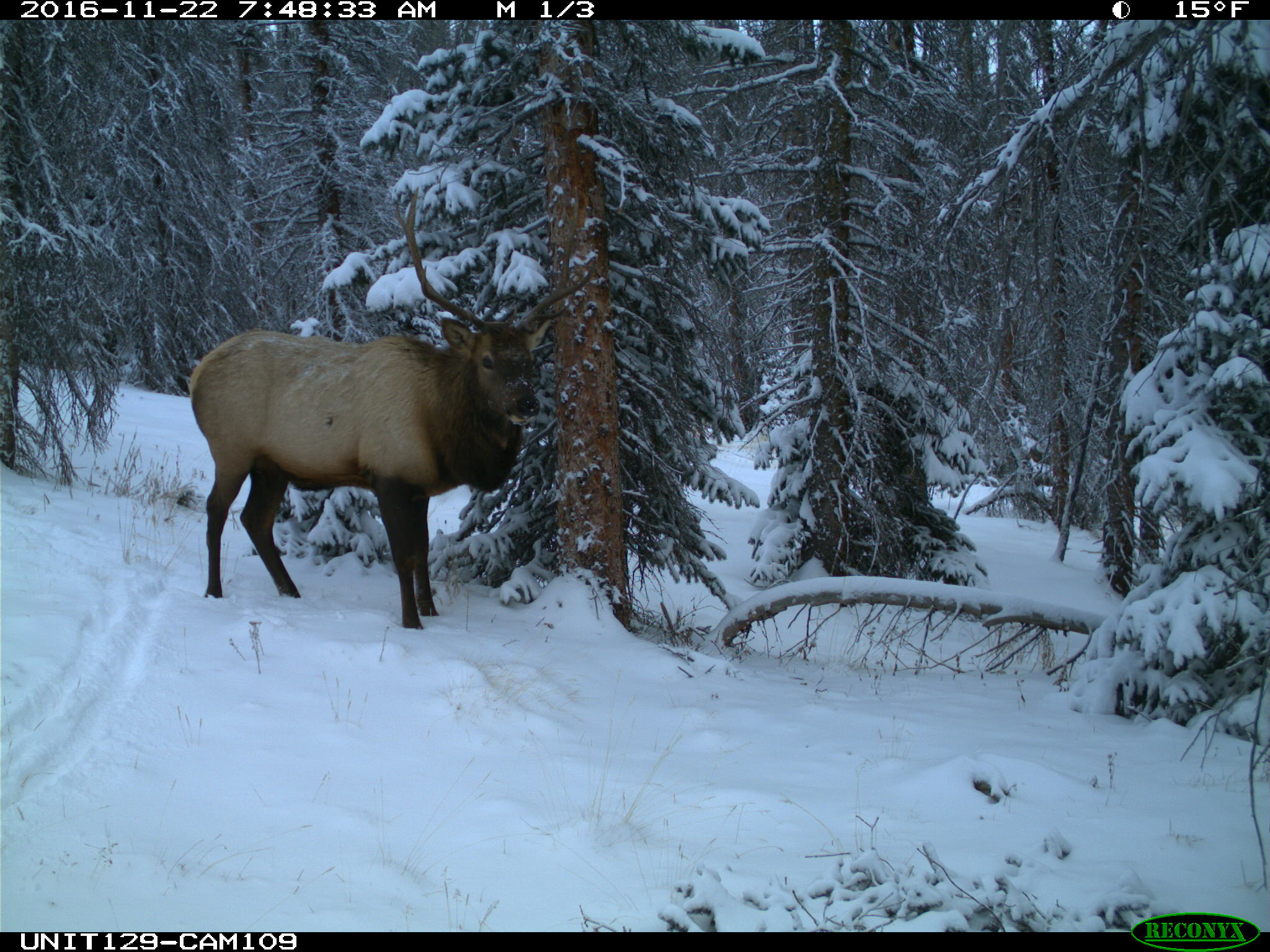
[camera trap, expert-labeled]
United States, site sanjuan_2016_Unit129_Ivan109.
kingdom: Animalia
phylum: Chordata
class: Mammalia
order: Artiodactyla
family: Cervidae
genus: Cervus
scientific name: Cervus elaphus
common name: red deer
Cervus elaphus (red deer).